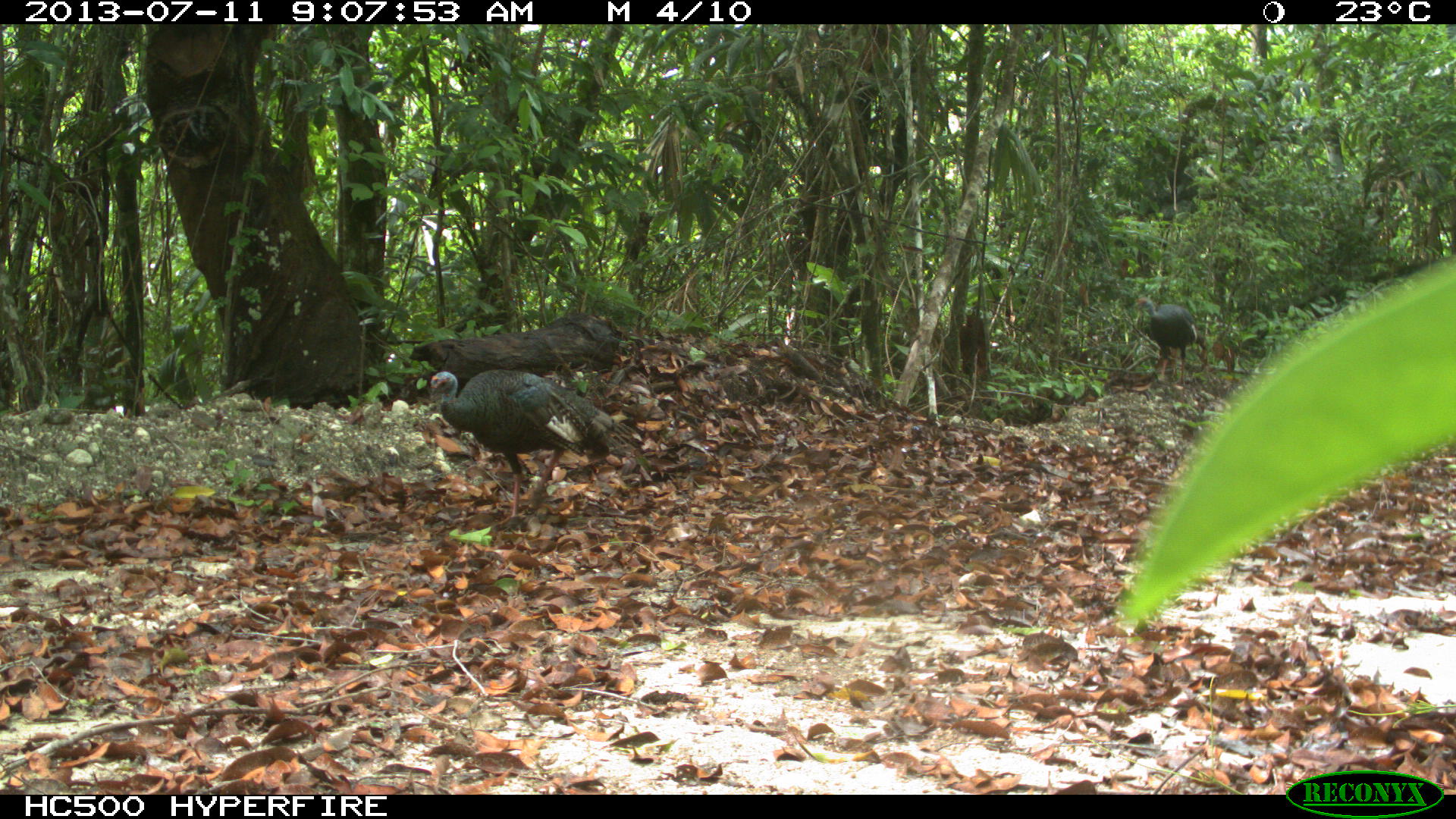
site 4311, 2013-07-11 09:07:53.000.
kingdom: Animalia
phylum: Chordata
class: Aves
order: Galliformes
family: Phasianidae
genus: Meleagris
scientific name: Meleagris ocellata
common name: ocellated turkey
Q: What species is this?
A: Meleagris ocellata (ocellated turkey).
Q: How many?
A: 2.